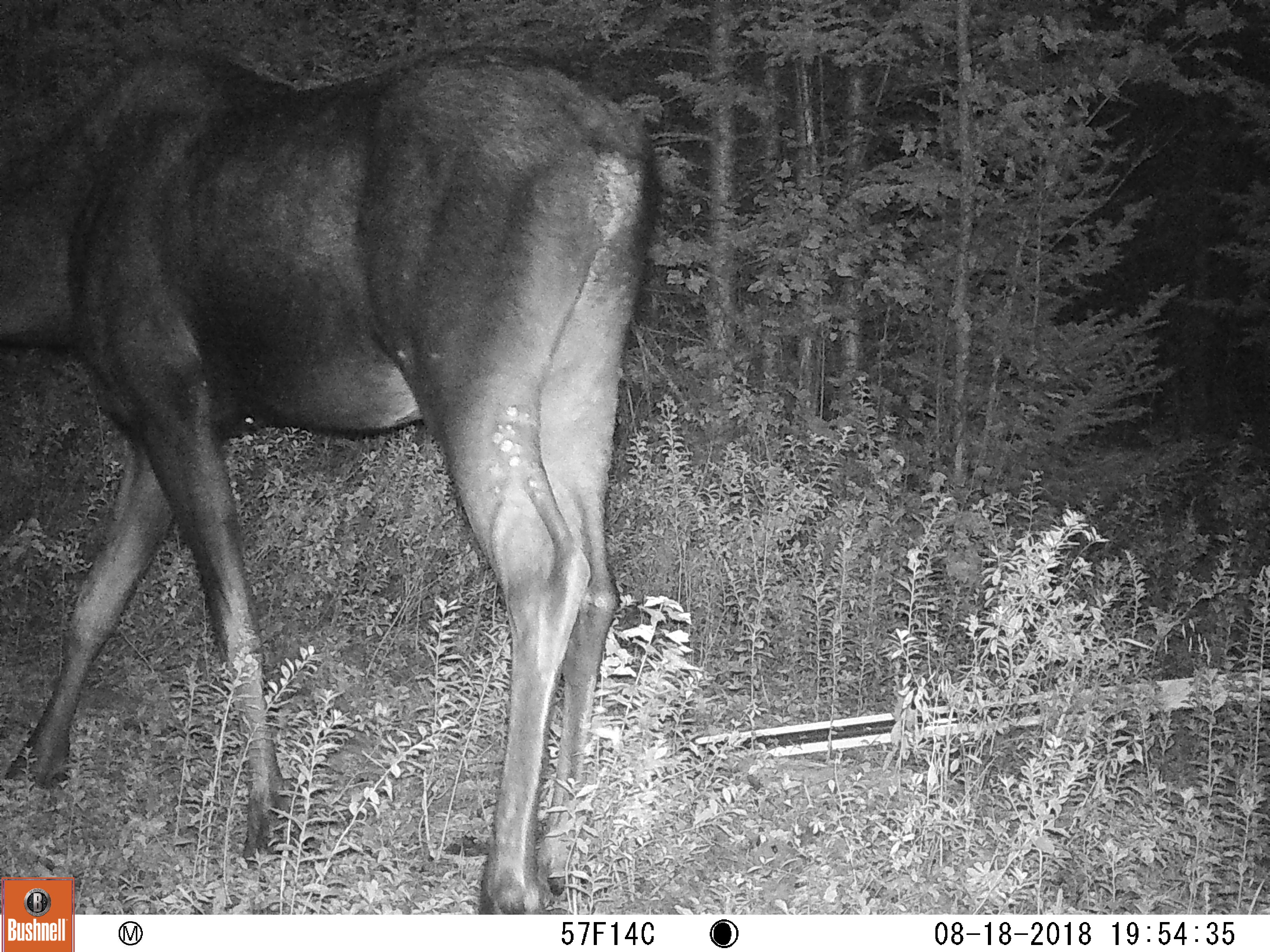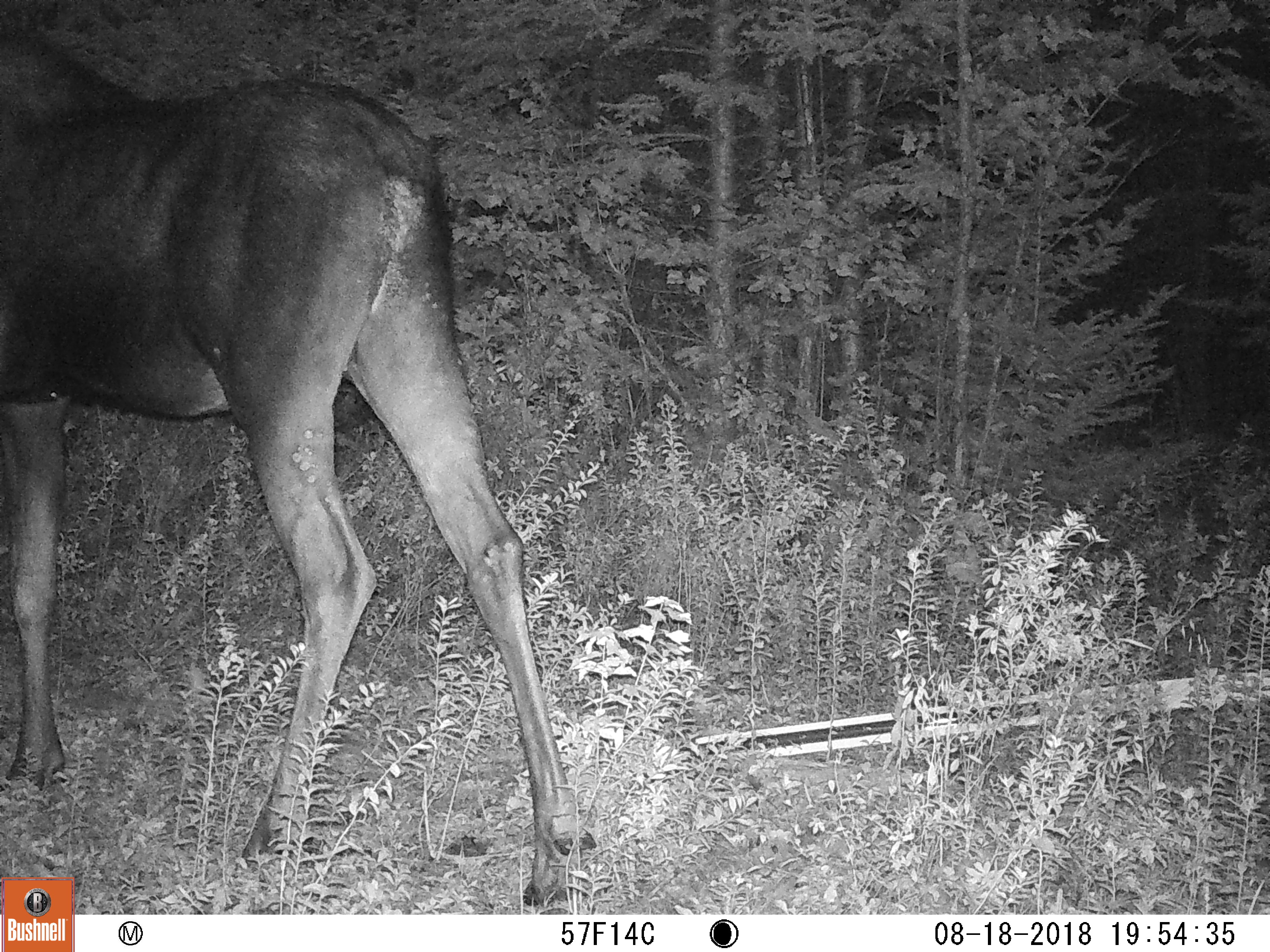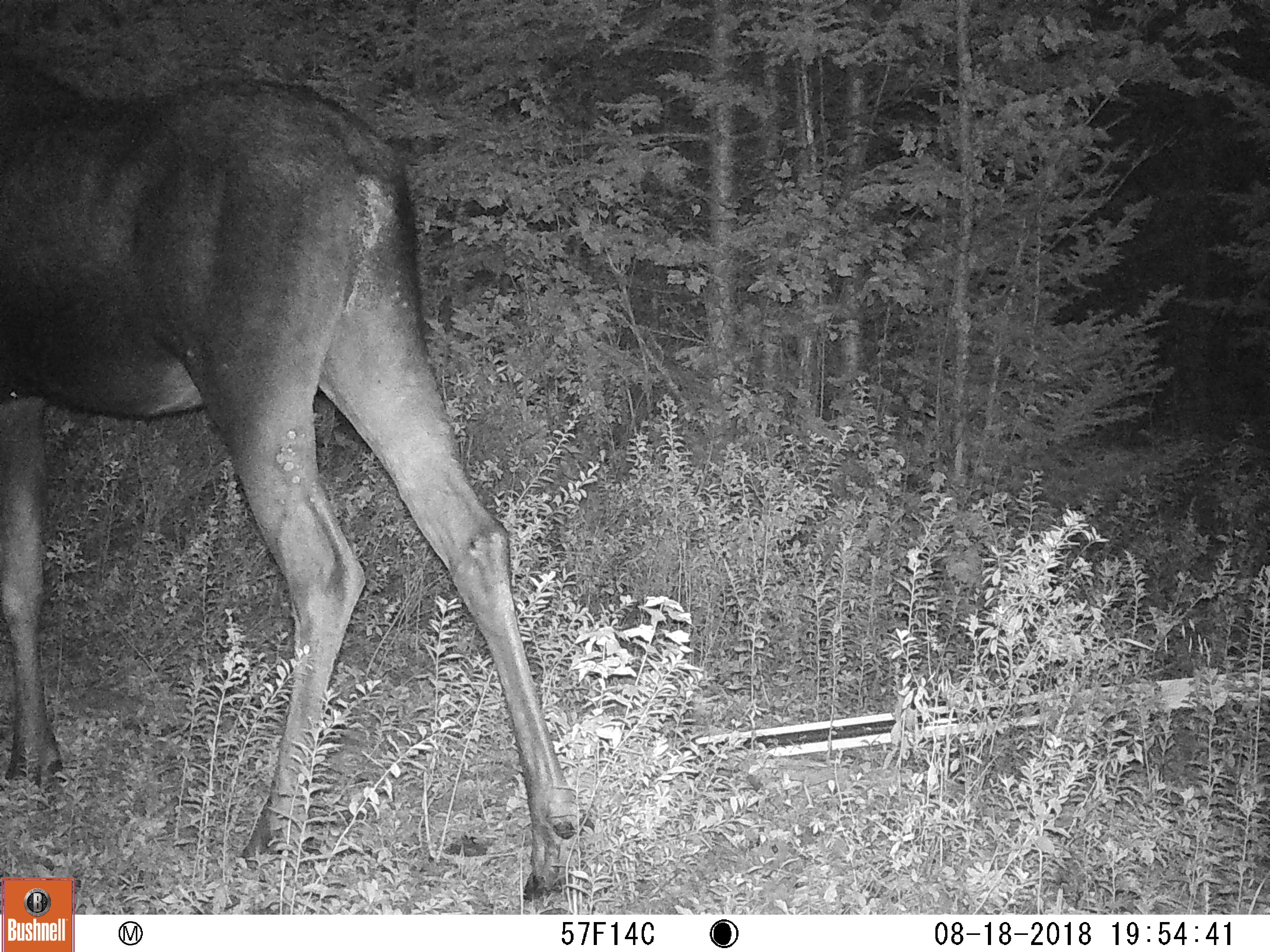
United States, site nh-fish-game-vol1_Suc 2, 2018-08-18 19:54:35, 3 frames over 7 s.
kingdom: Animalia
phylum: Chordata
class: Mammalia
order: Artiodactyla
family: Cervidae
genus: Alces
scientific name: Alces alces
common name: moose